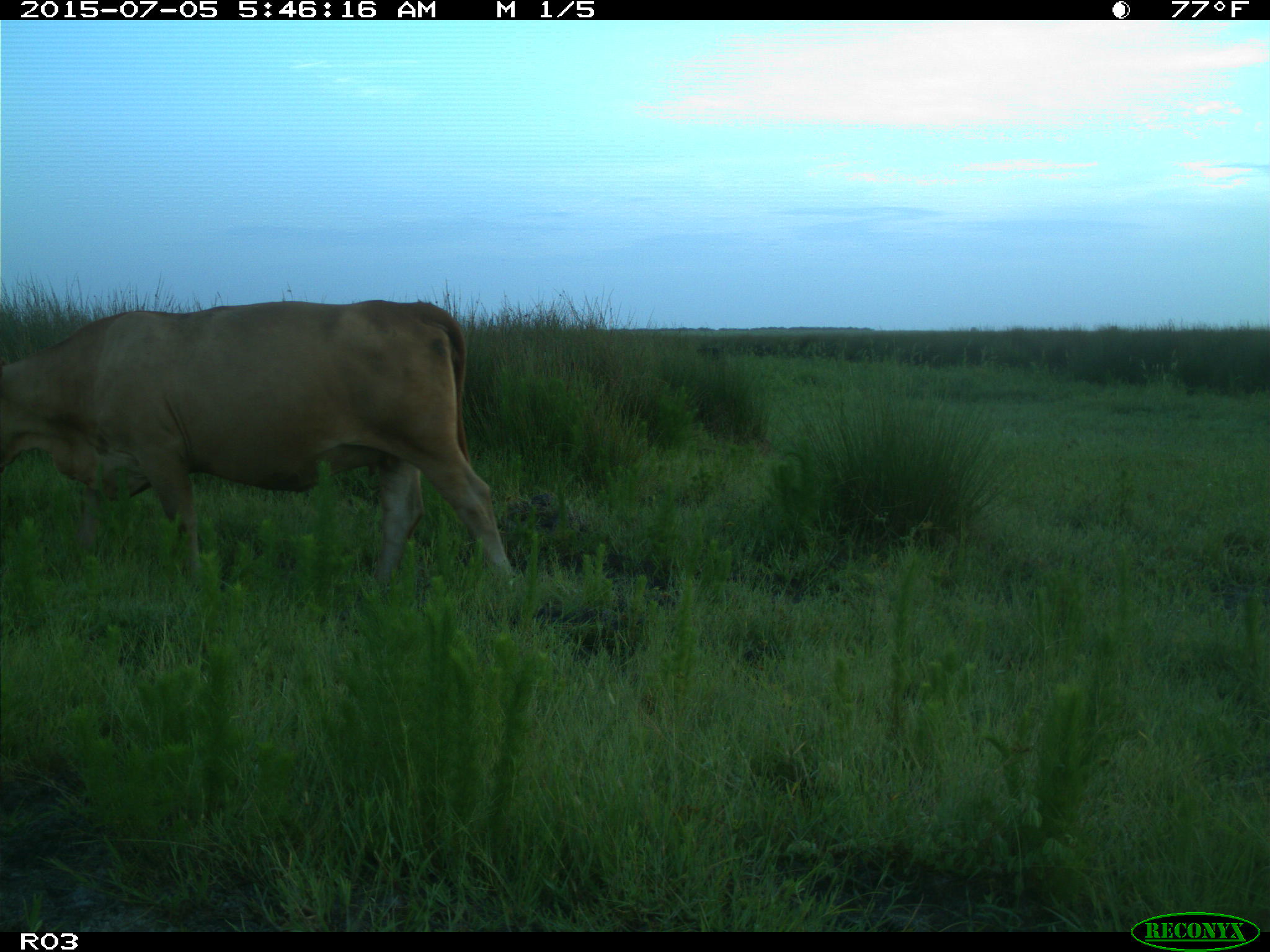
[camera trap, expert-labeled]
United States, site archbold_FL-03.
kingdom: Animalia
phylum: Chordata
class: Mammalia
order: Artiodactyla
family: Bovidae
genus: Bos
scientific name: Bos taurus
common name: domestic cow